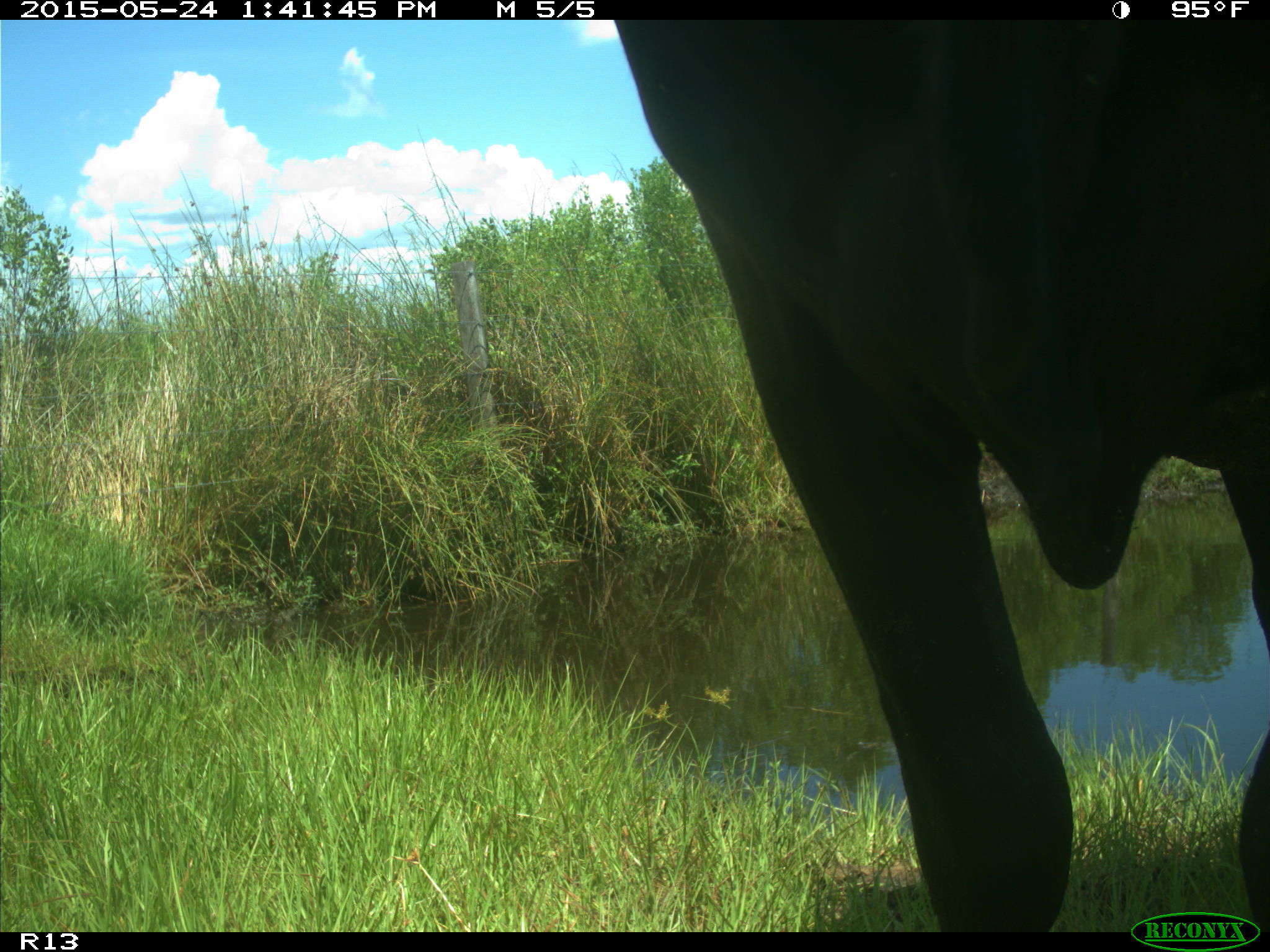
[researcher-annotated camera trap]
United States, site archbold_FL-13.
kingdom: Animalia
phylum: Chordata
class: Mammalia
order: Artiodactyla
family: Bovidae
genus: Bos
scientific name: Bos taurus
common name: domestic cow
Bos taurus (domestic cow).